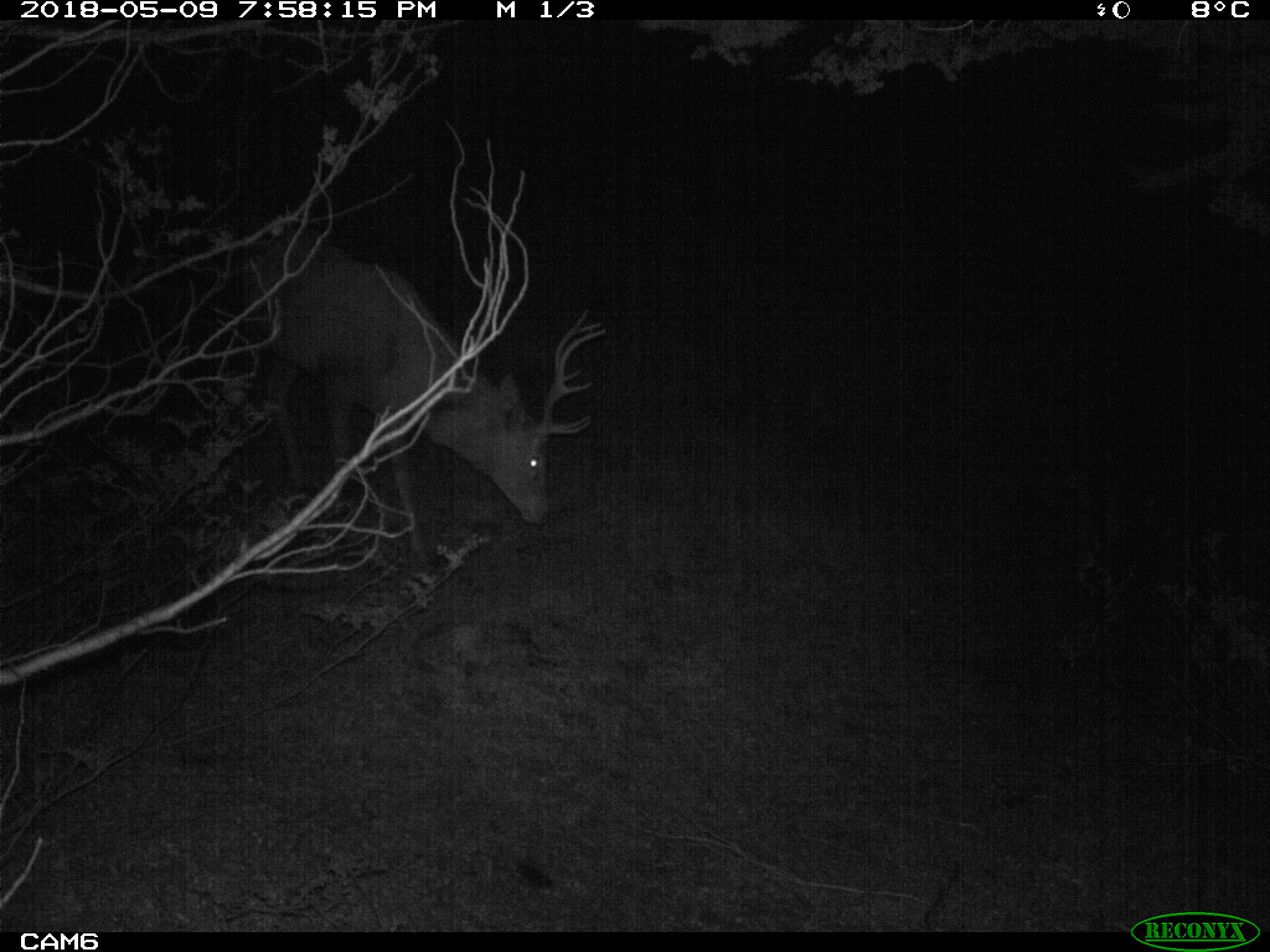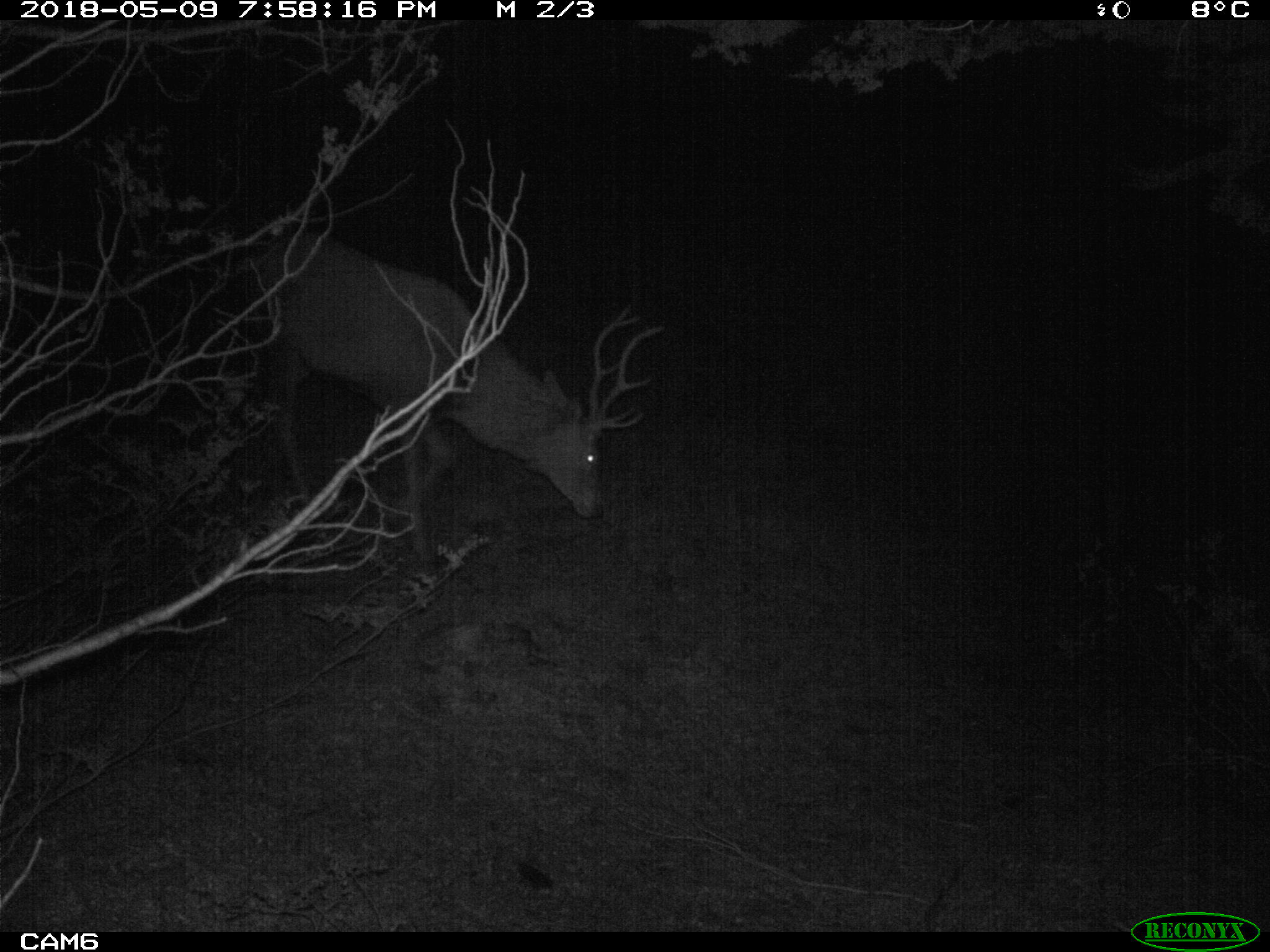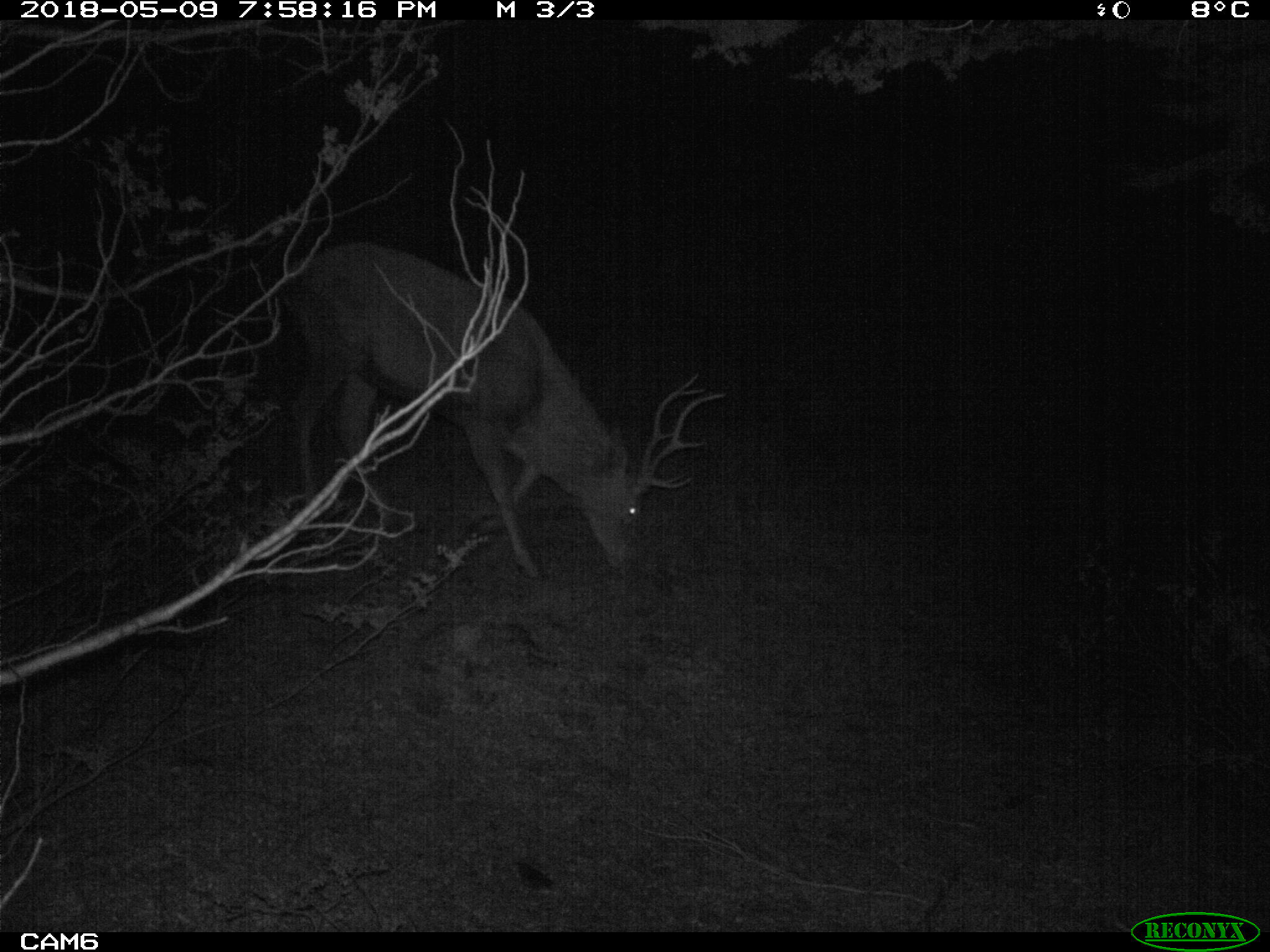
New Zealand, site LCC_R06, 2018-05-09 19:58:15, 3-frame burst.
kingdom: Animalia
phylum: Chordata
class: Mammalia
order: Artiodactyla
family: Cervidae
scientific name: Cervidae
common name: deer